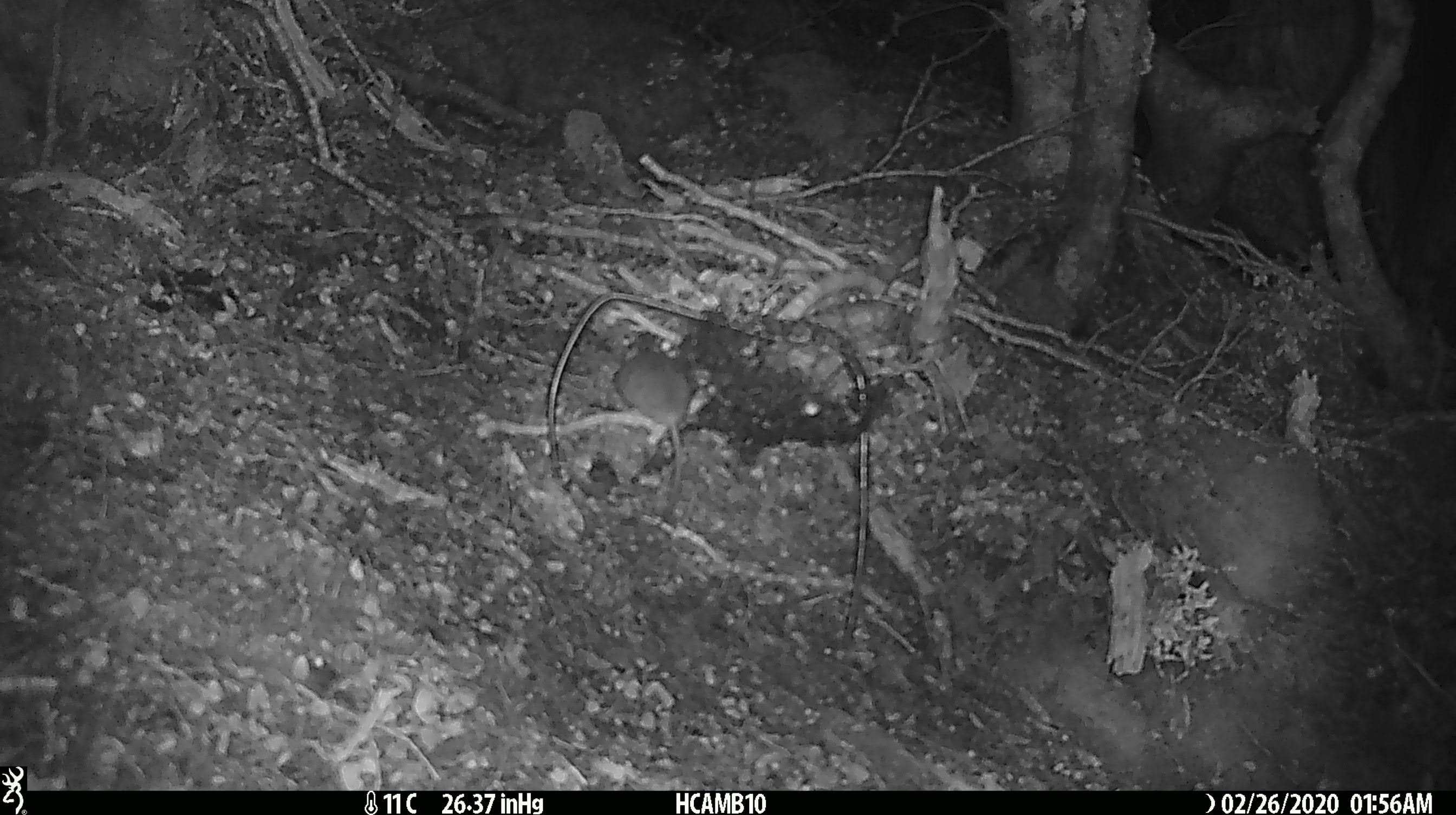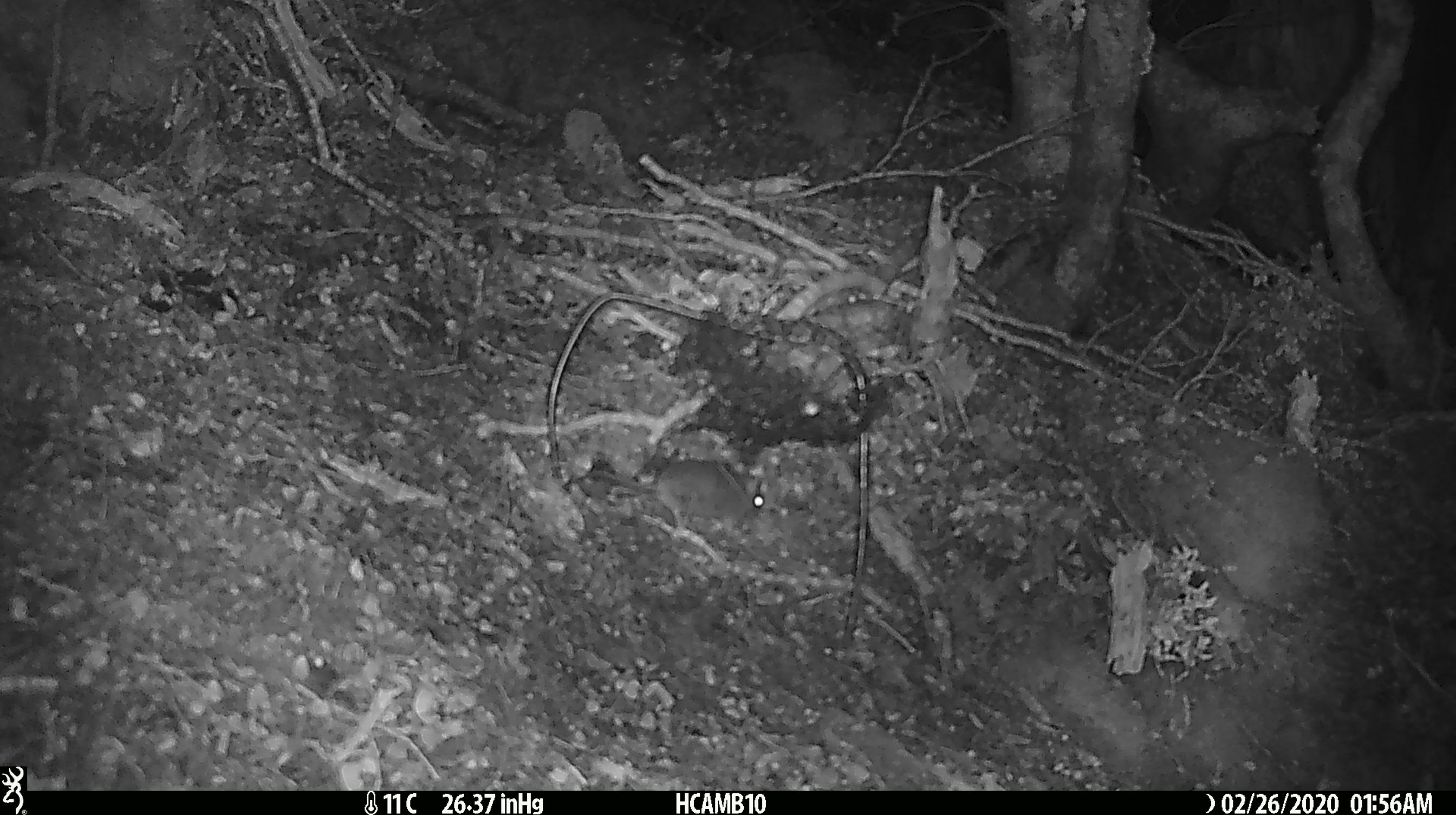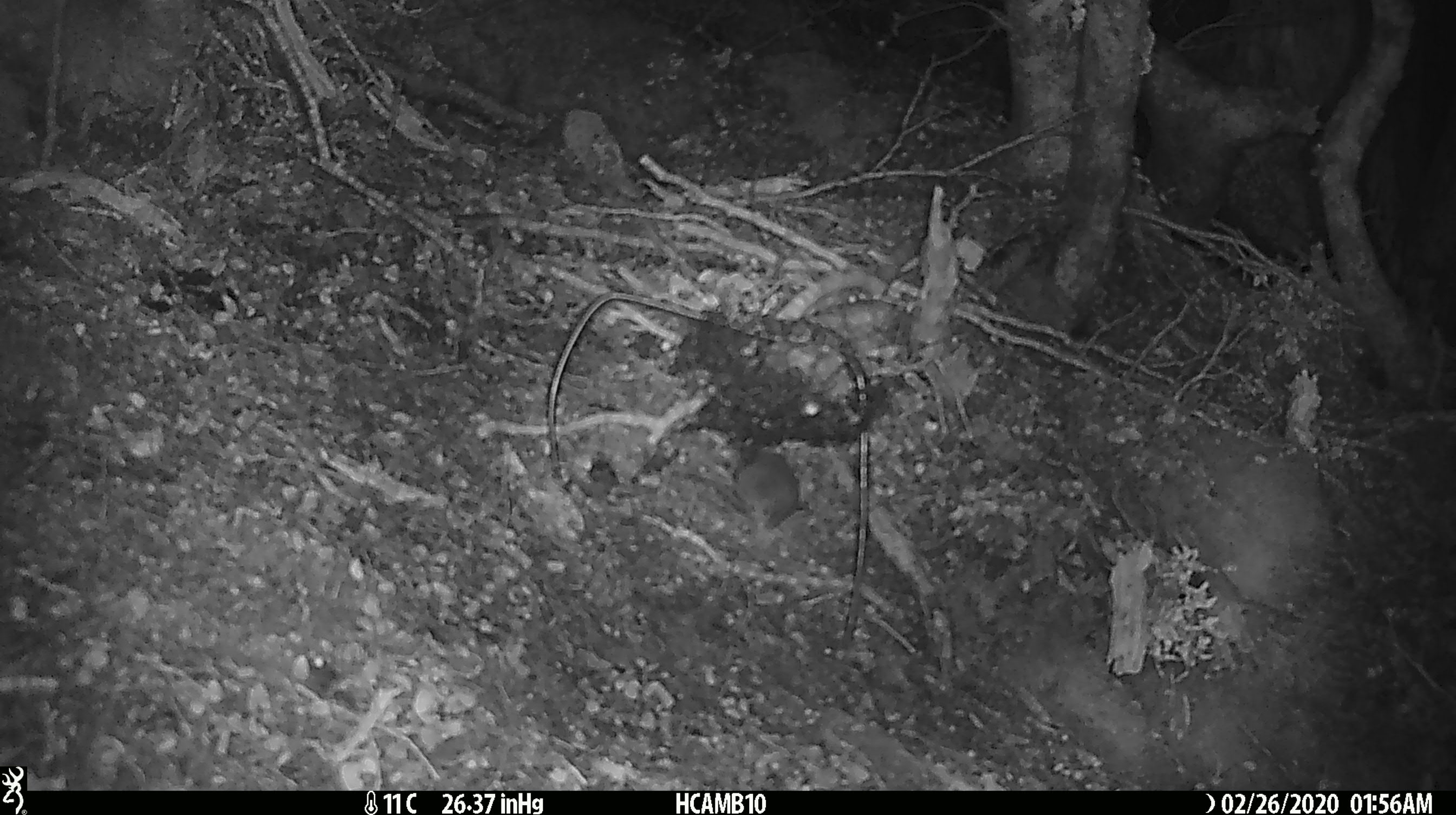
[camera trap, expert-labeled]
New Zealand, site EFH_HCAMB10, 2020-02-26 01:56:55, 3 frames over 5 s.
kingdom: Animalia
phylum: Chordata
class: Mammalia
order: Rodentia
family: Muridae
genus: Mus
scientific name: Mus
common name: mouse